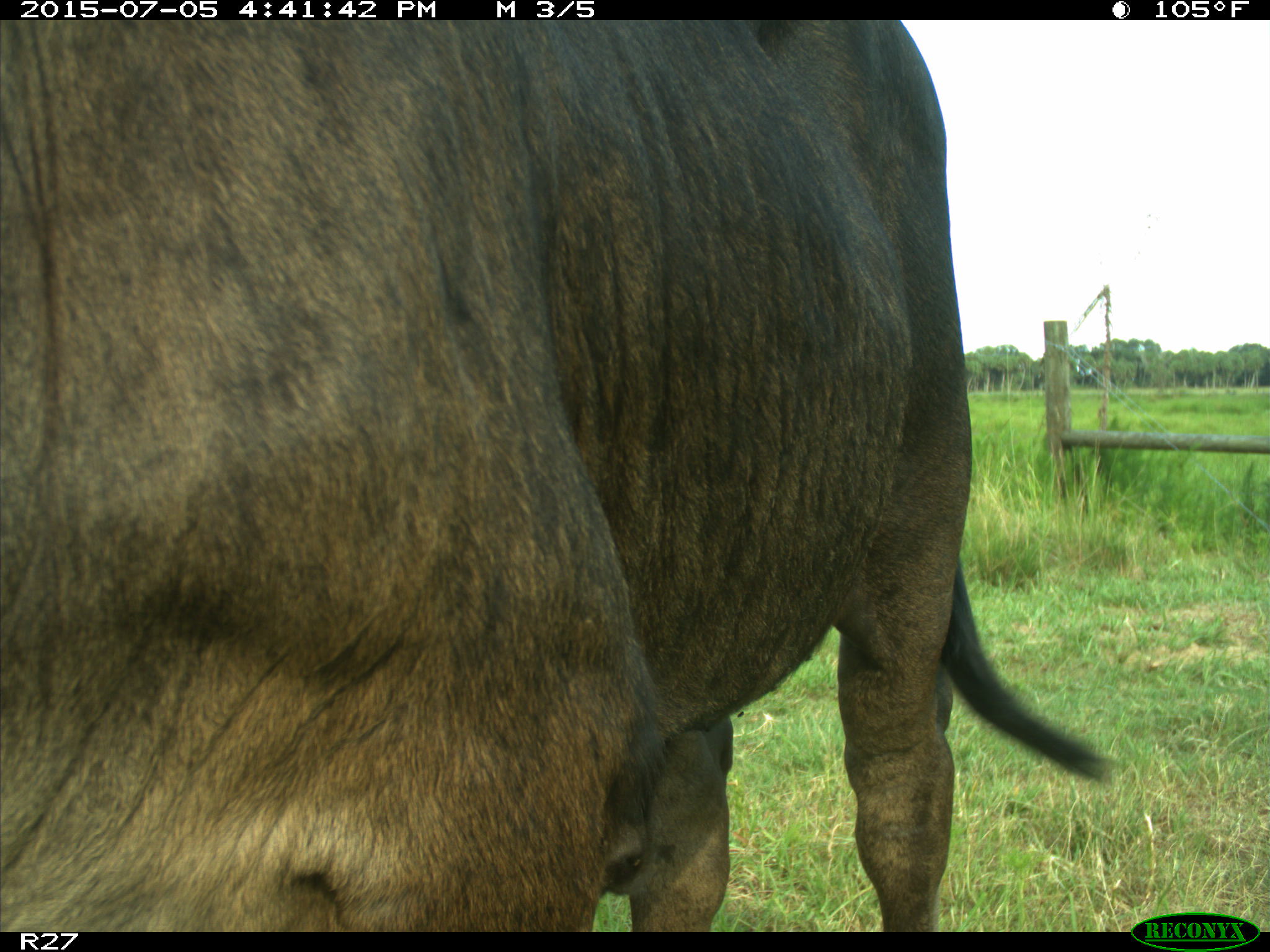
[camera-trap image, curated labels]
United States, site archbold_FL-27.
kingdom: Animalia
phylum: Chordata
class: Mammalia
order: Artiodactyla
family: Bovidae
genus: Bos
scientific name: Bos taurus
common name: domestic cow